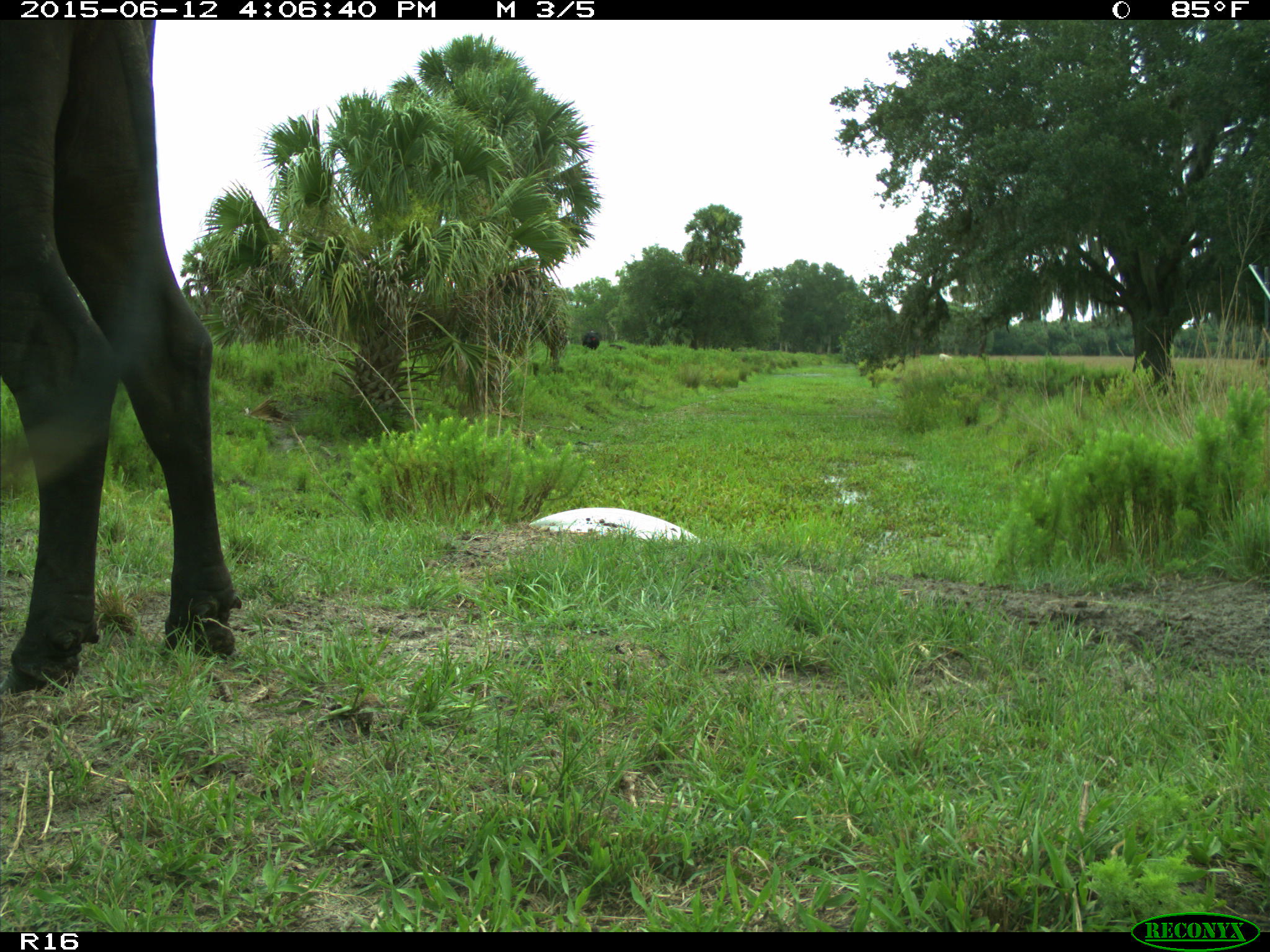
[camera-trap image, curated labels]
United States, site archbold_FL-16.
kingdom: Animalia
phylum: Chordata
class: Mammalia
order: Artiodactyla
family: Bovidae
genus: Bos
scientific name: Bos taurus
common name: domestic cow